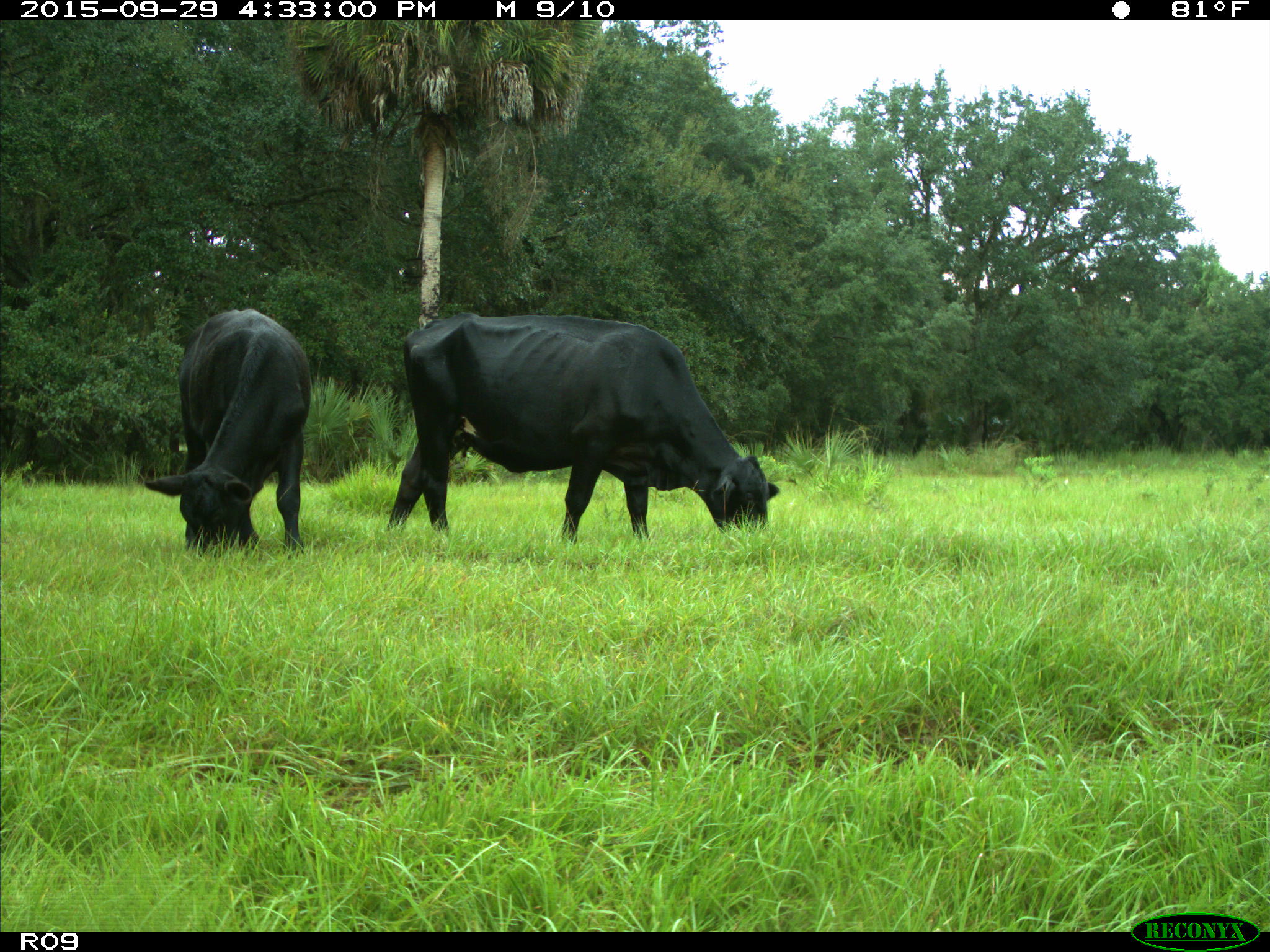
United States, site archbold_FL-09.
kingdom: Animalia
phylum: Chordata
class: Mammalia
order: Artiodactyla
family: Bovidae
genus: Bos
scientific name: Bos taurus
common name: domestic cow